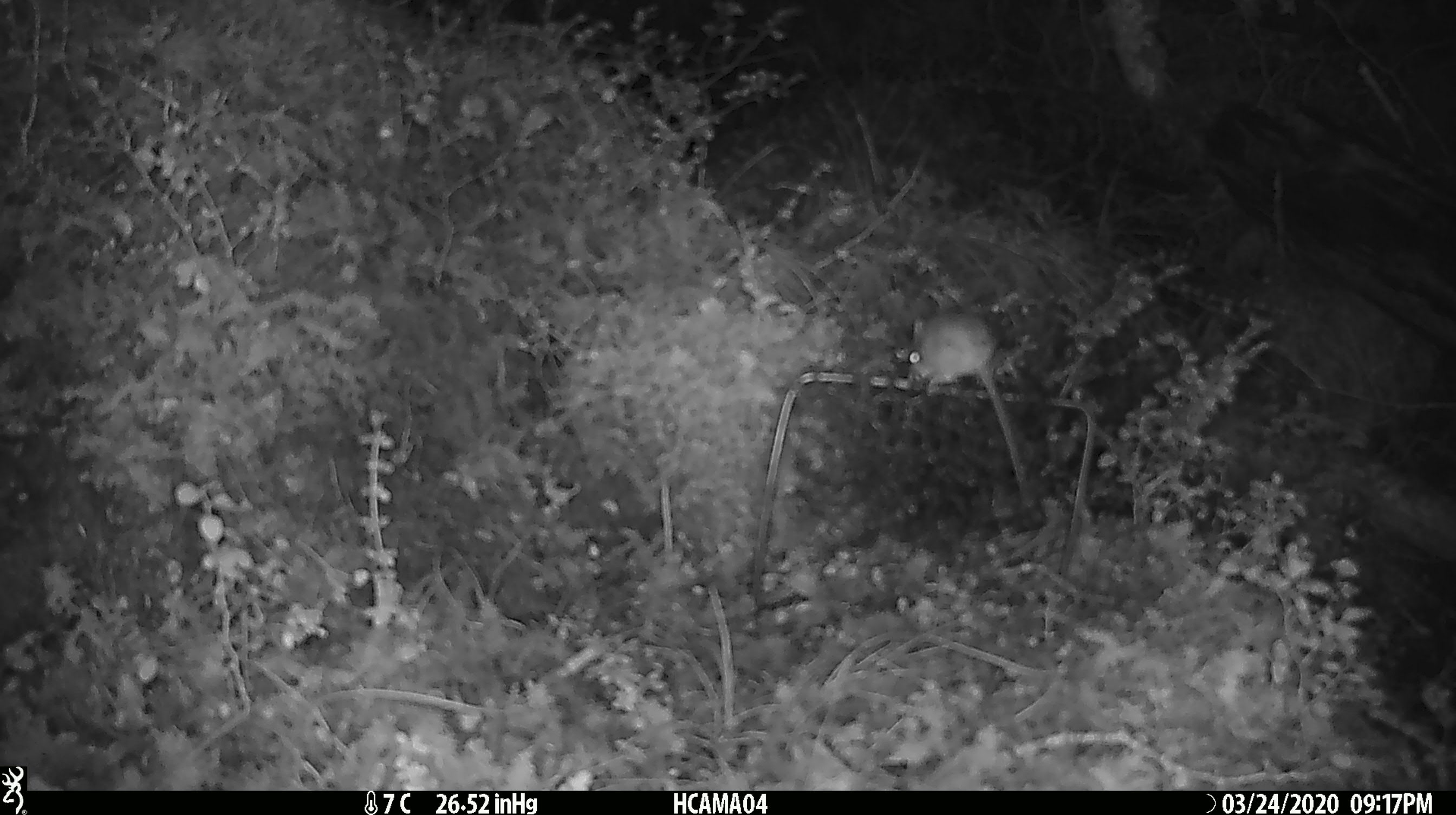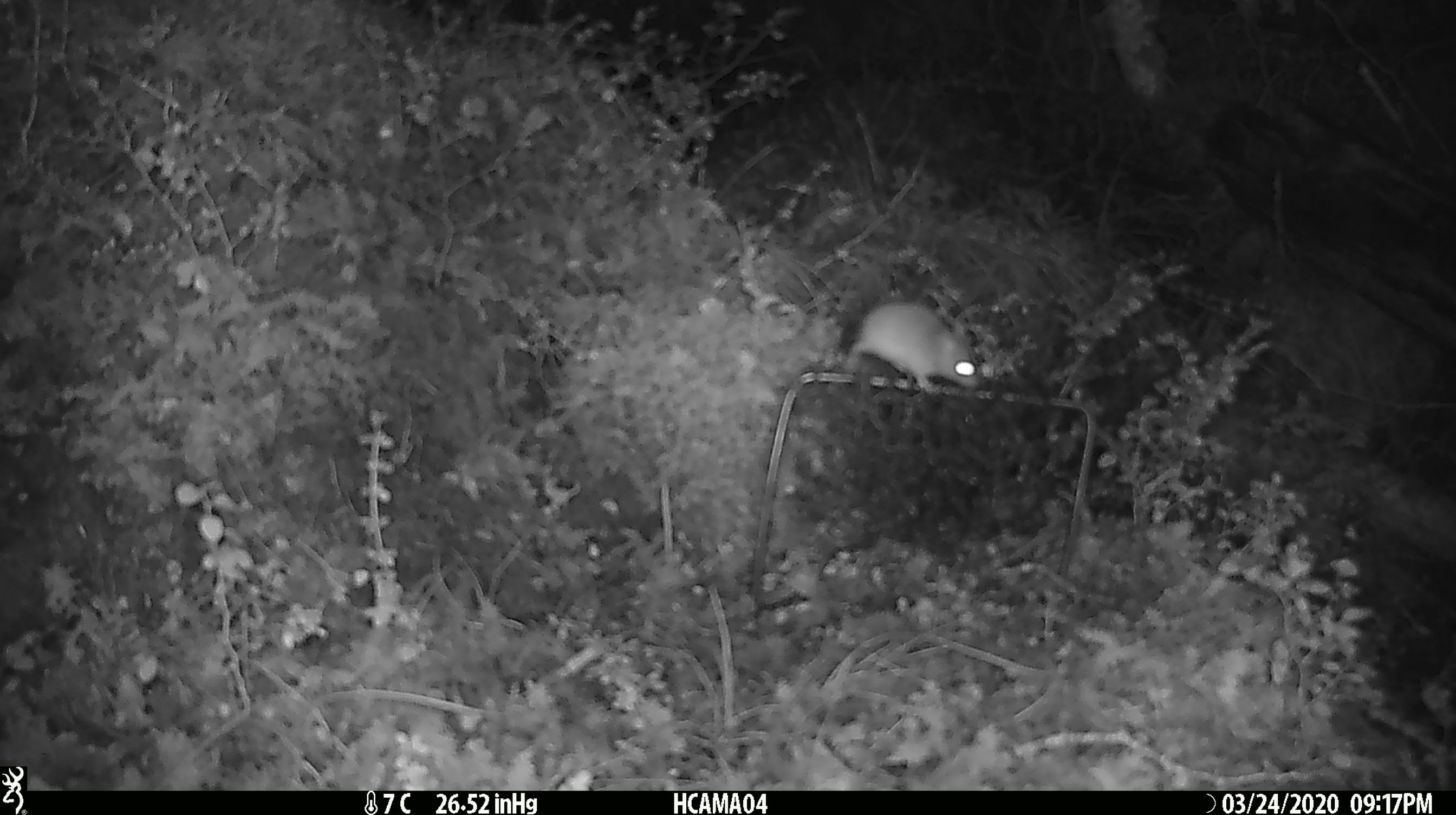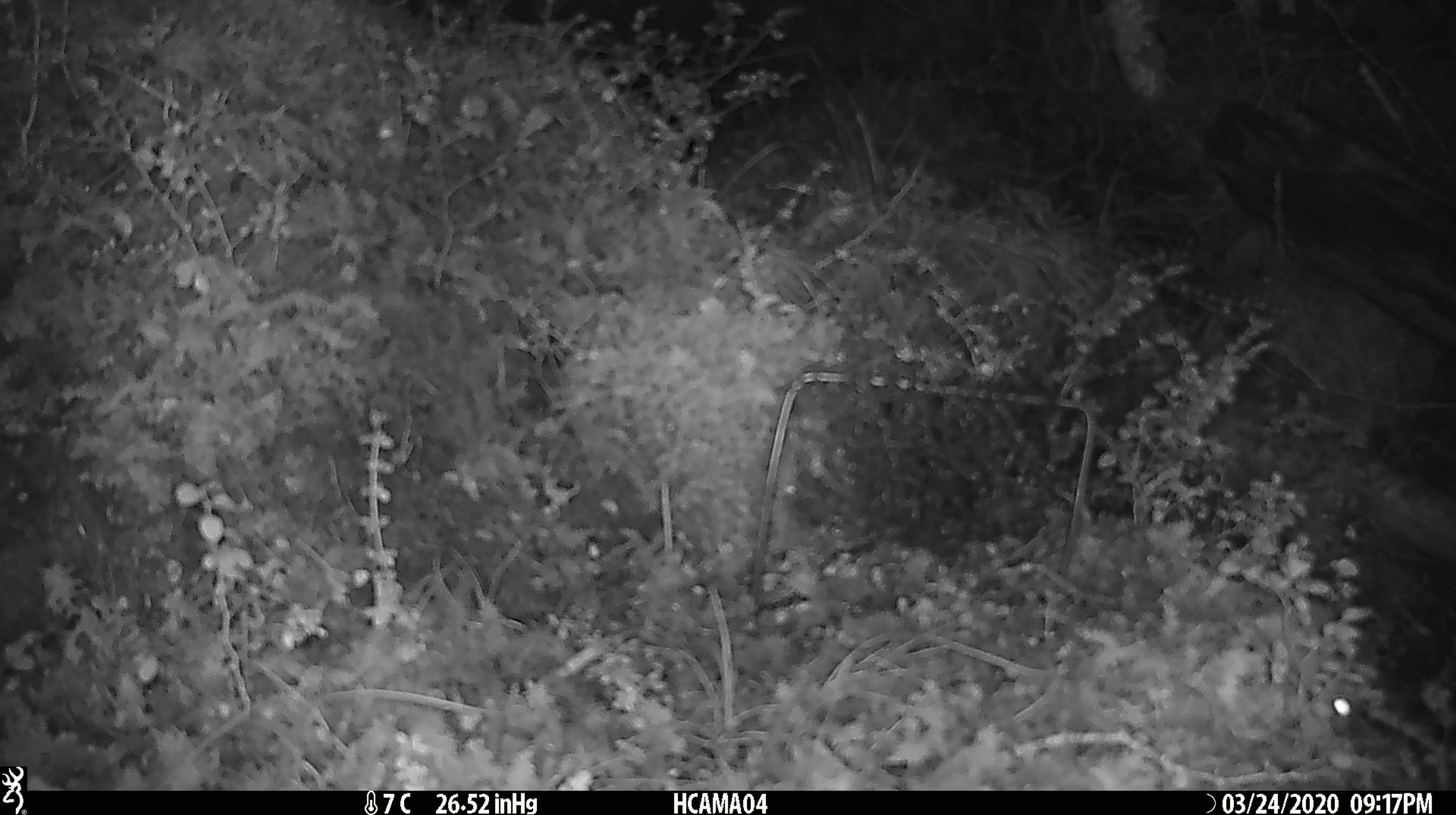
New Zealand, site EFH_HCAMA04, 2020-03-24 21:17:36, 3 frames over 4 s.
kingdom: Animalia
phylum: Chordata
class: Mammalia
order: Rodentia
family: Muridae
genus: Mus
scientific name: Mus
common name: mouse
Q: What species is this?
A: Mouse (Mus).